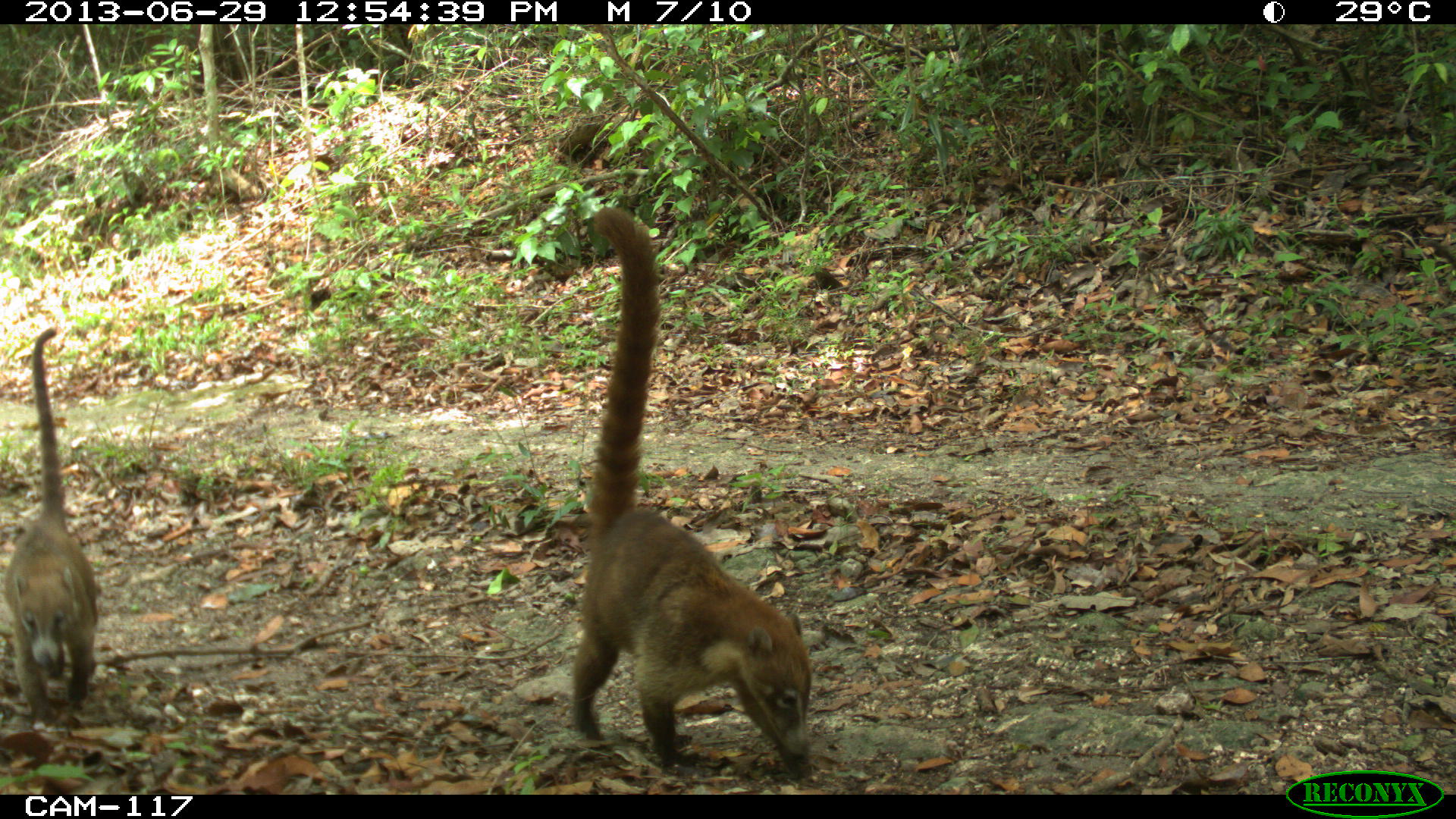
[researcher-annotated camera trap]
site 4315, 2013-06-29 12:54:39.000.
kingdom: Animalia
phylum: Chordata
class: Mammalia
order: Carnivora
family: Procyonidae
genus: Nasua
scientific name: Nasua narica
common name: white-nosed coati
Nasua narica (white-nosed coati), count 4.